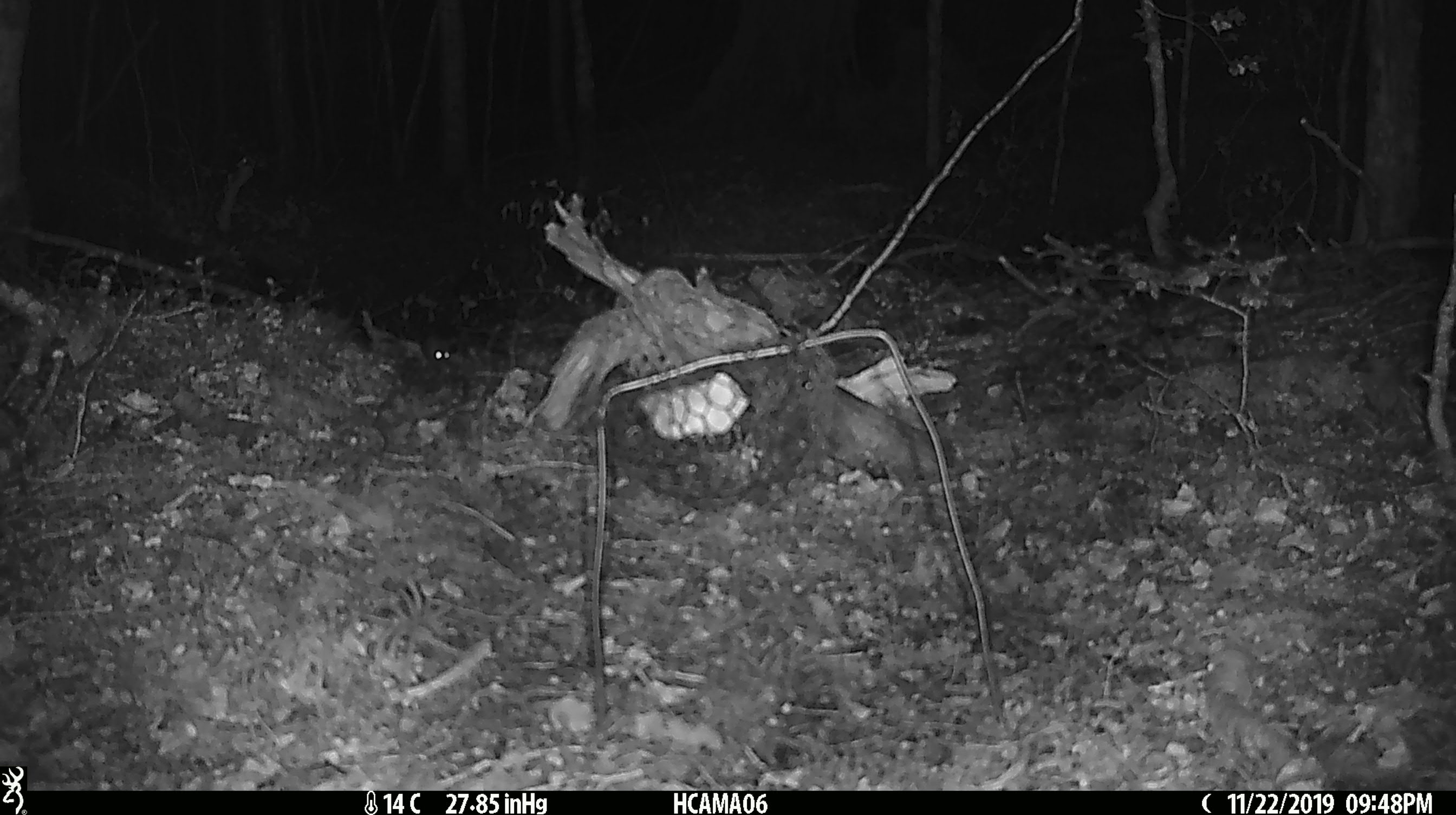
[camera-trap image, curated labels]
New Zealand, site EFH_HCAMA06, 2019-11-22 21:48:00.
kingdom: Animalia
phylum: Chordata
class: Mammalia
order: Rodentia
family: Muridae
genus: Mus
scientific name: Mus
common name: mouse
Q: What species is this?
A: Mouse (Mus).